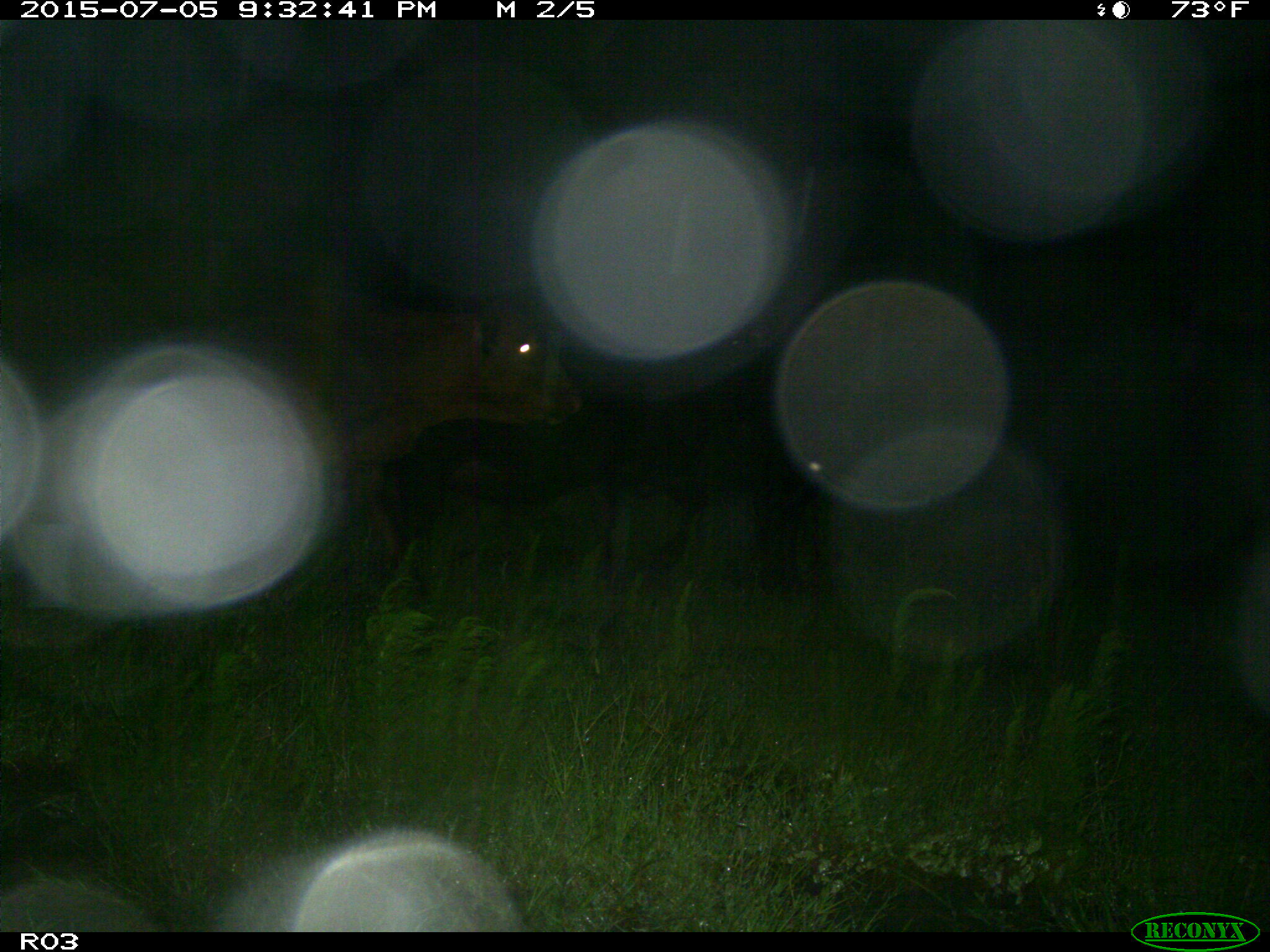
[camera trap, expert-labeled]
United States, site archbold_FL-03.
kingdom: Animalia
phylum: Chordata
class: Mammalia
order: Artiodactyla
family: Bovidae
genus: Bos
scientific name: Bos taurus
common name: domestic cow